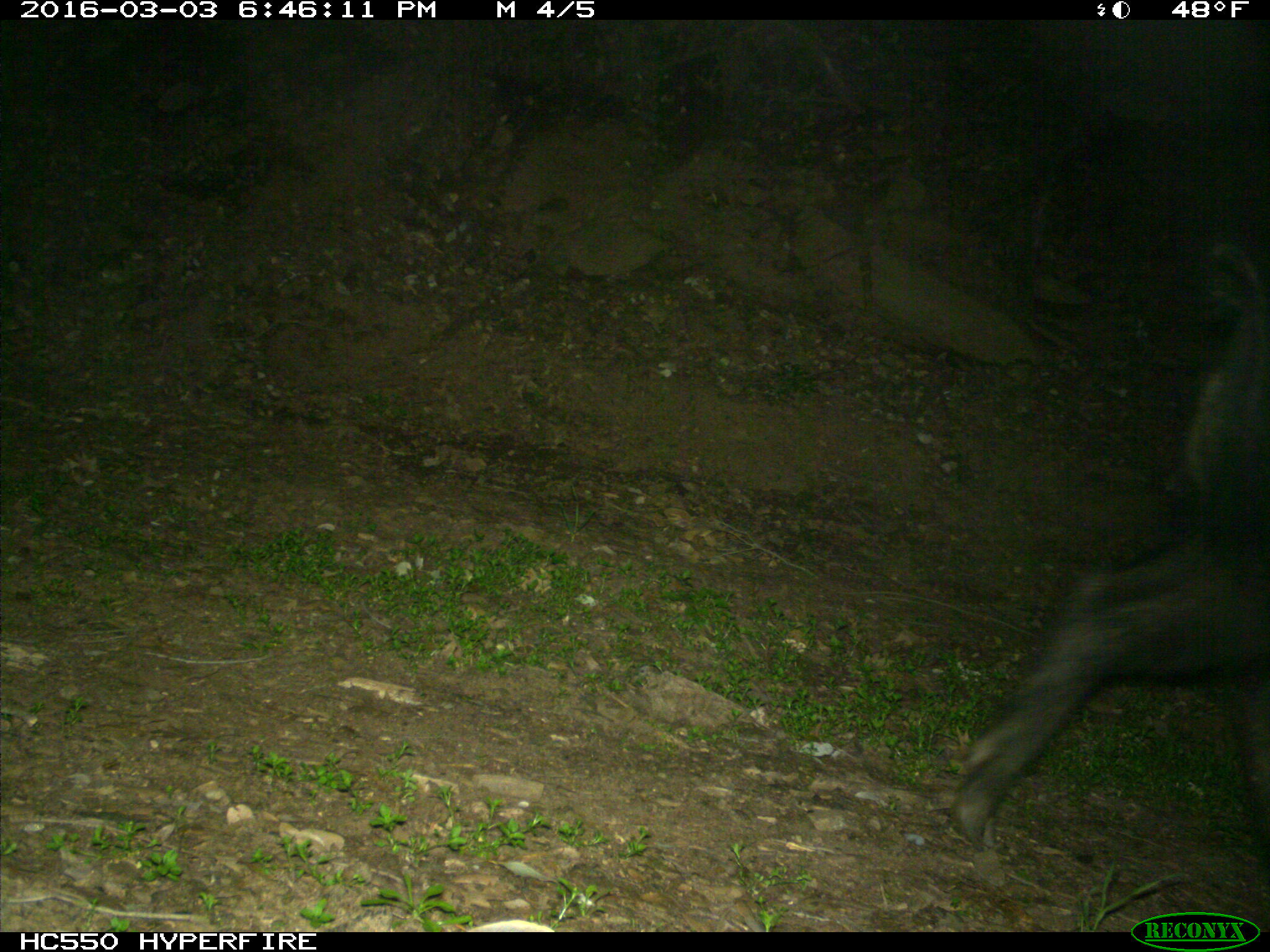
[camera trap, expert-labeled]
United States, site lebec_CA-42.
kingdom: Animalia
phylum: Chordata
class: Mammalia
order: Artiodactyla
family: Suidae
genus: Sus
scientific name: Sus scrofa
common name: wild boar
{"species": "Sus scrofa (wild boar)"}